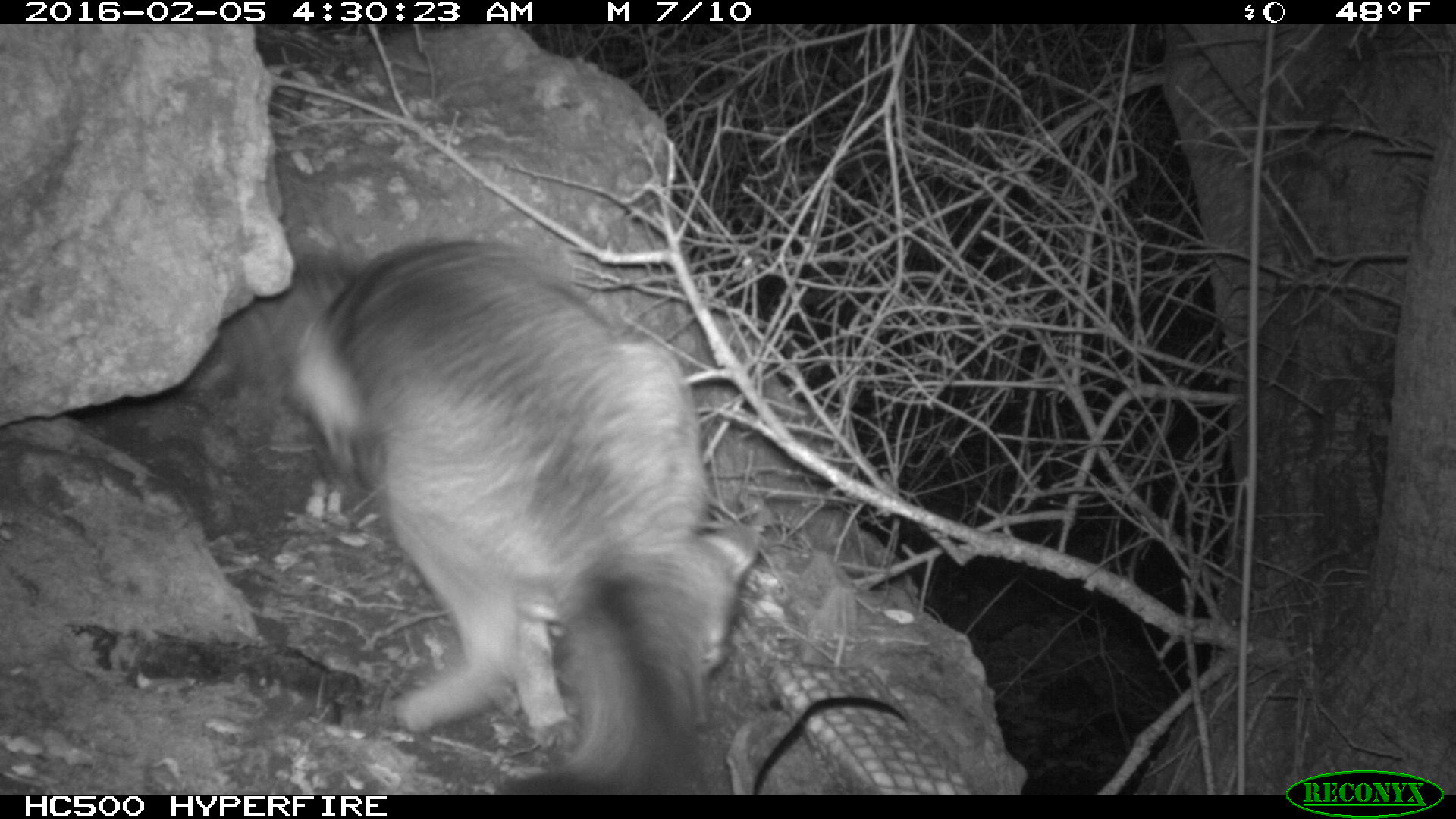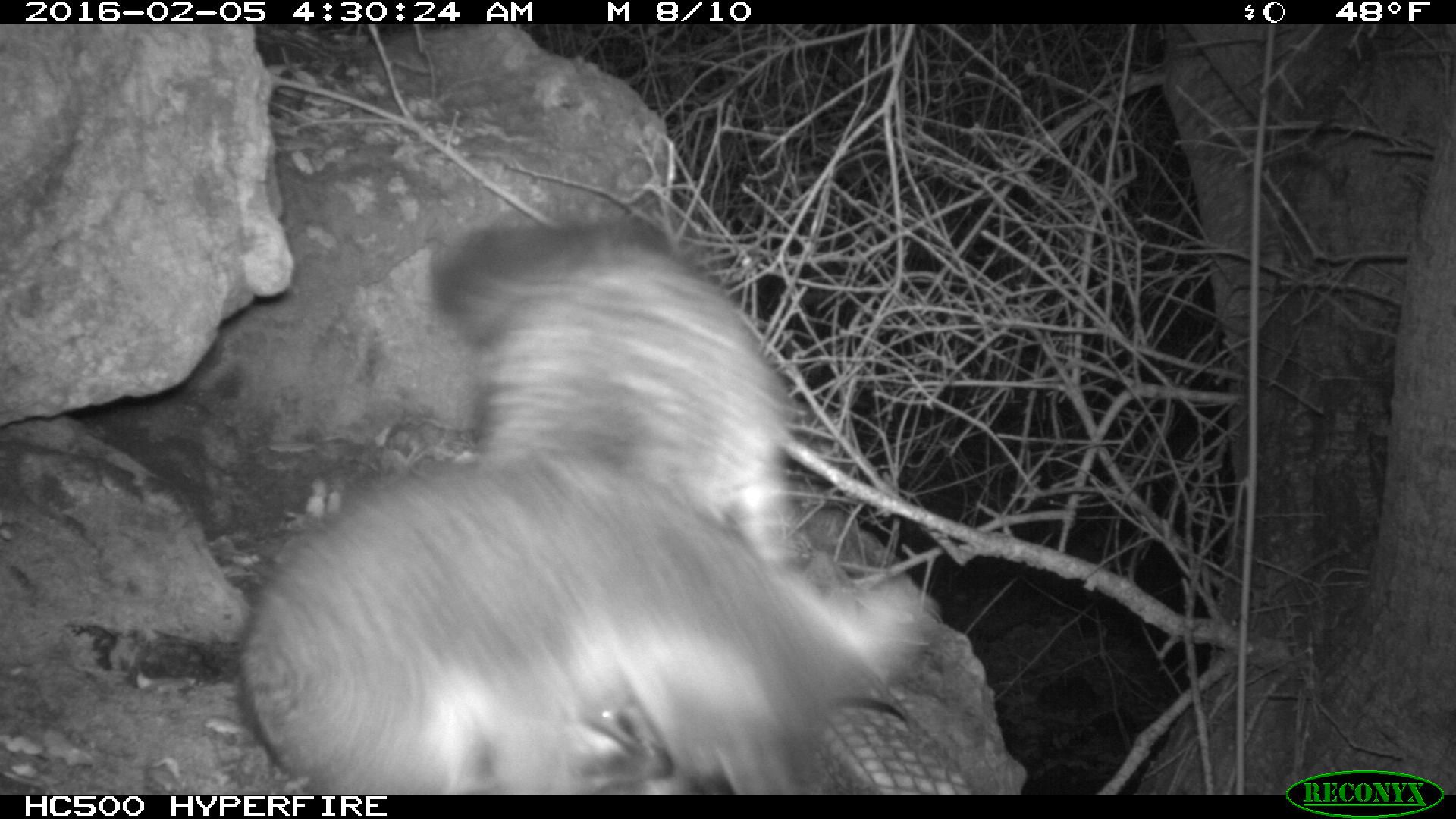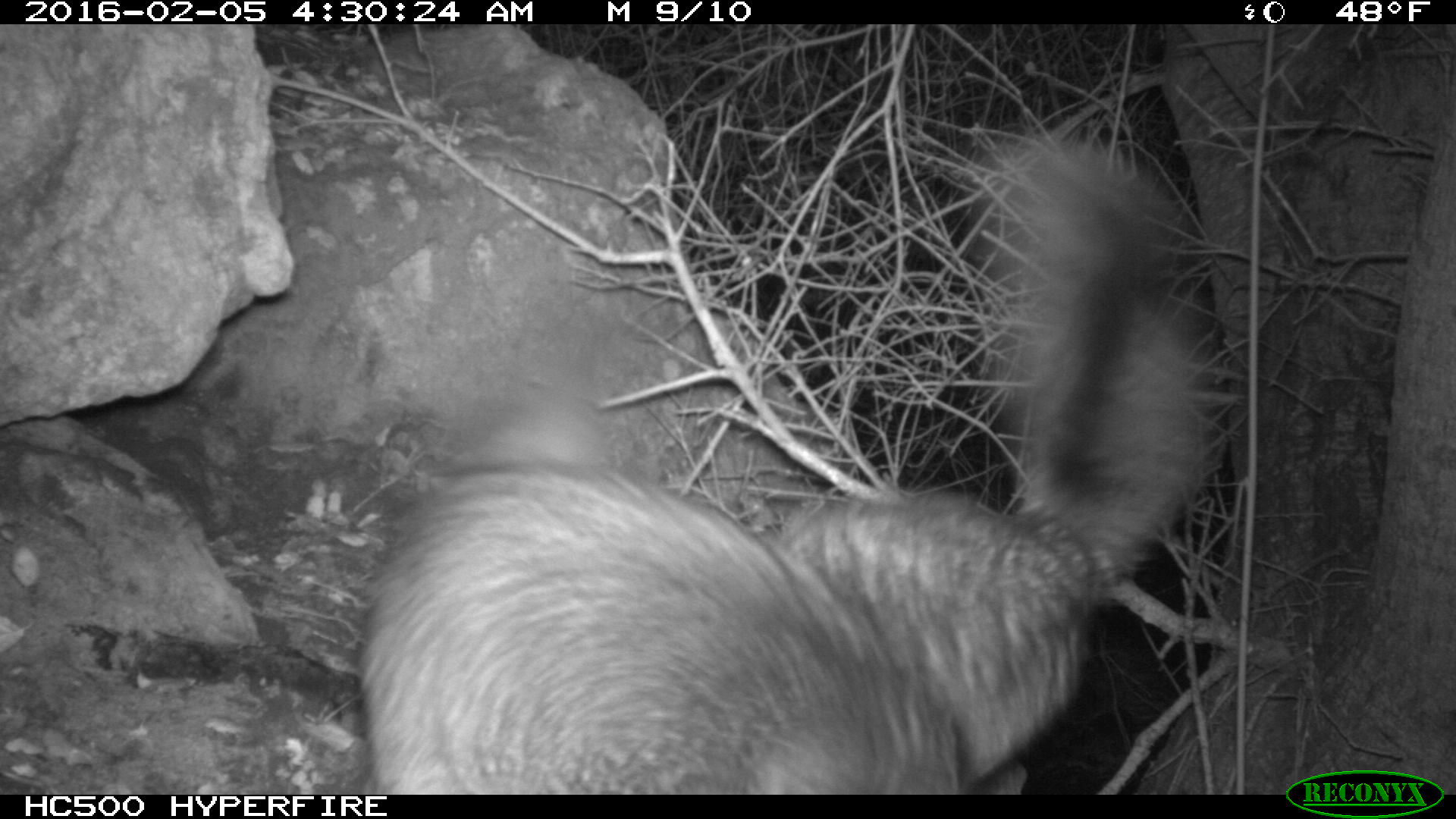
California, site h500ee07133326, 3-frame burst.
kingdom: Animalia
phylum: Chordata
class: Mammalia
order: Carnivora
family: Canidae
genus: Urocyon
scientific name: Urocyon littoralis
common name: island fox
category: fox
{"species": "fox (island fox) (Urocyon littoralis)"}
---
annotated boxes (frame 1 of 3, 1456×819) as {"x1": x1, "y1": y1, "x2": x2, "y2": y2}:
fox: {"x1": 274, "y1": 240, "x2": 757, "y2": 793}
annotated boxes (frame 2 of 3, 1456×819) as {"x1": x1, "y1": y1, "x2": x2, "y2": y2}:
fox: {"x1": 232, "y1": 221, "x2": 927, "y2": 793}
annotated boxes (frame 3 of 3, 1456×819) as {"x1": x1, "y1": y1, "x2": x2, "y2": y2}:
fox: {"x1": 350, "y1": 130, "x2": 1224, "y2": 792}